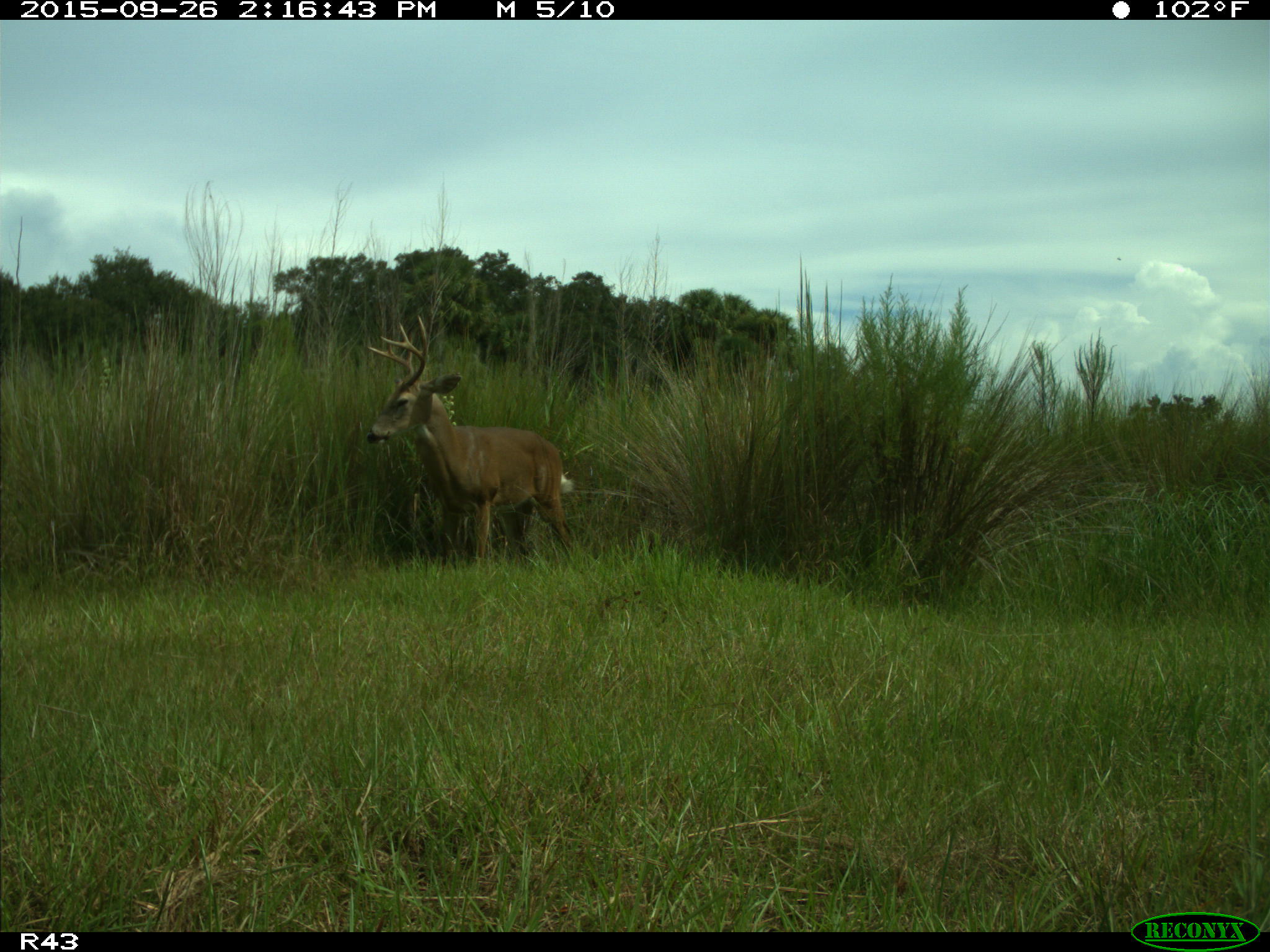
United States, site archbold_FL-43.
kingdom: Animalia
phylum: Chordata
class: Mammalia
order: Artiodactyla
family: Cervidae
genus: Odocoileus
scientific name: Odocoileus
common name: deer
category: unidentified deer